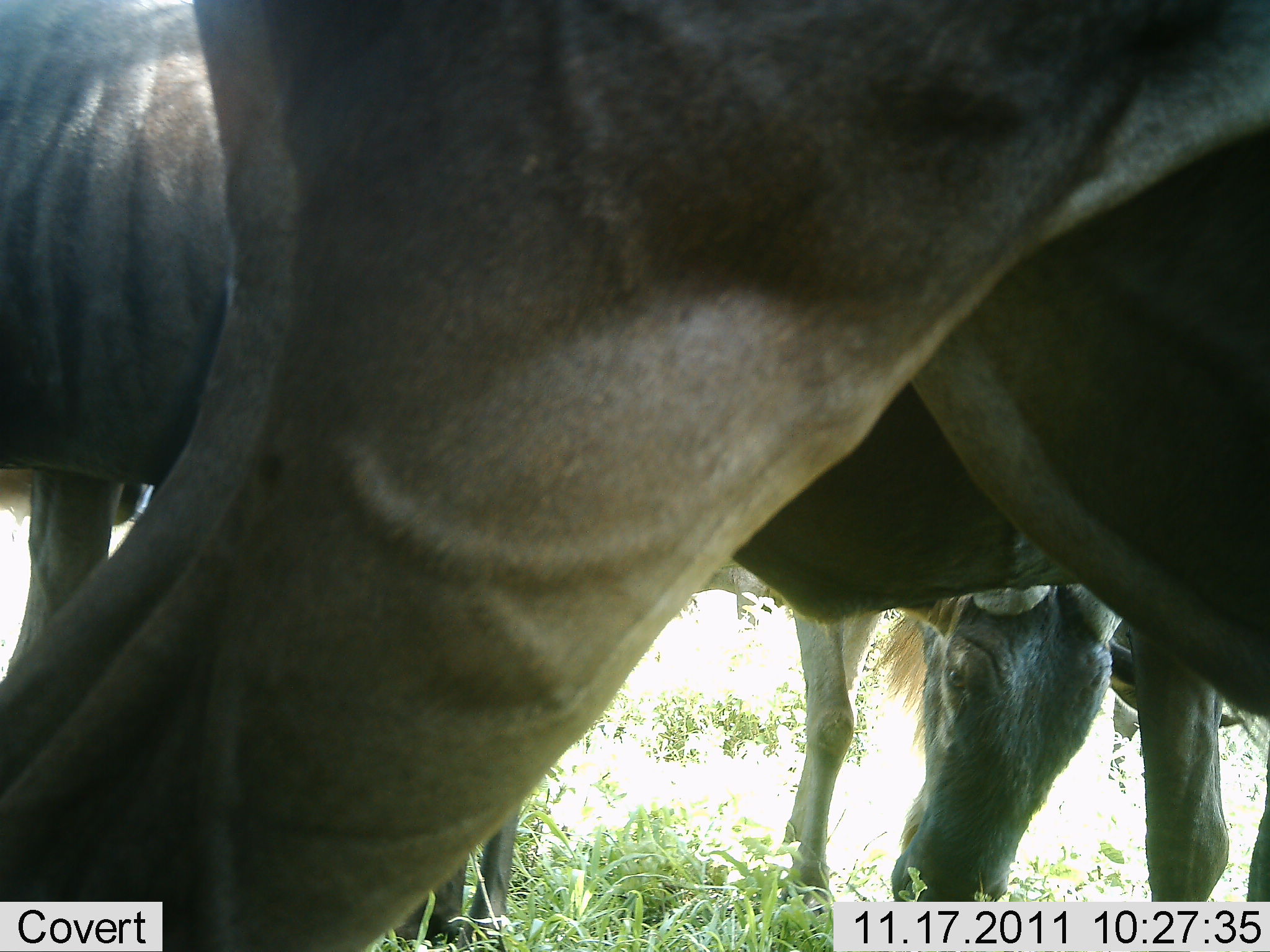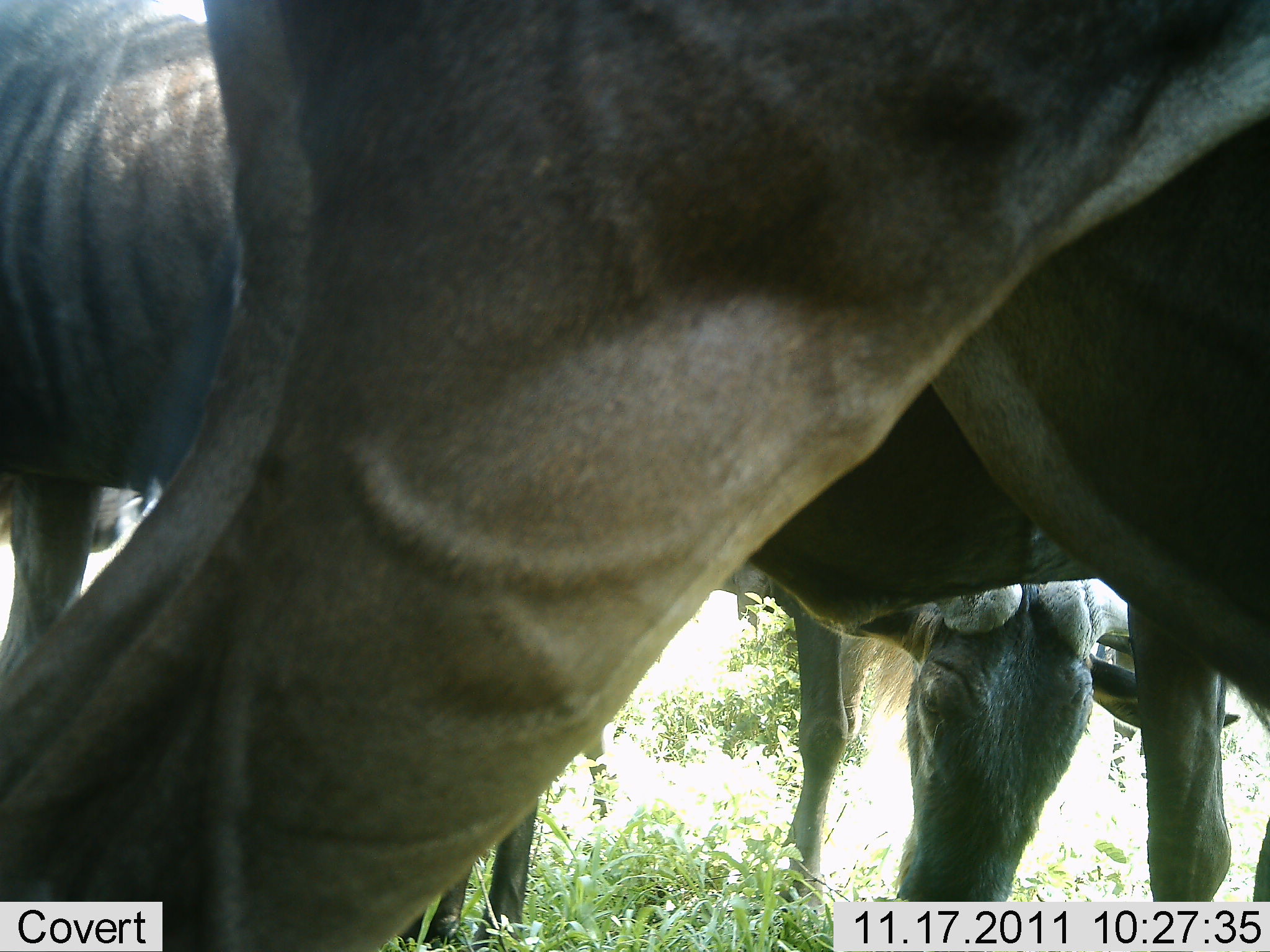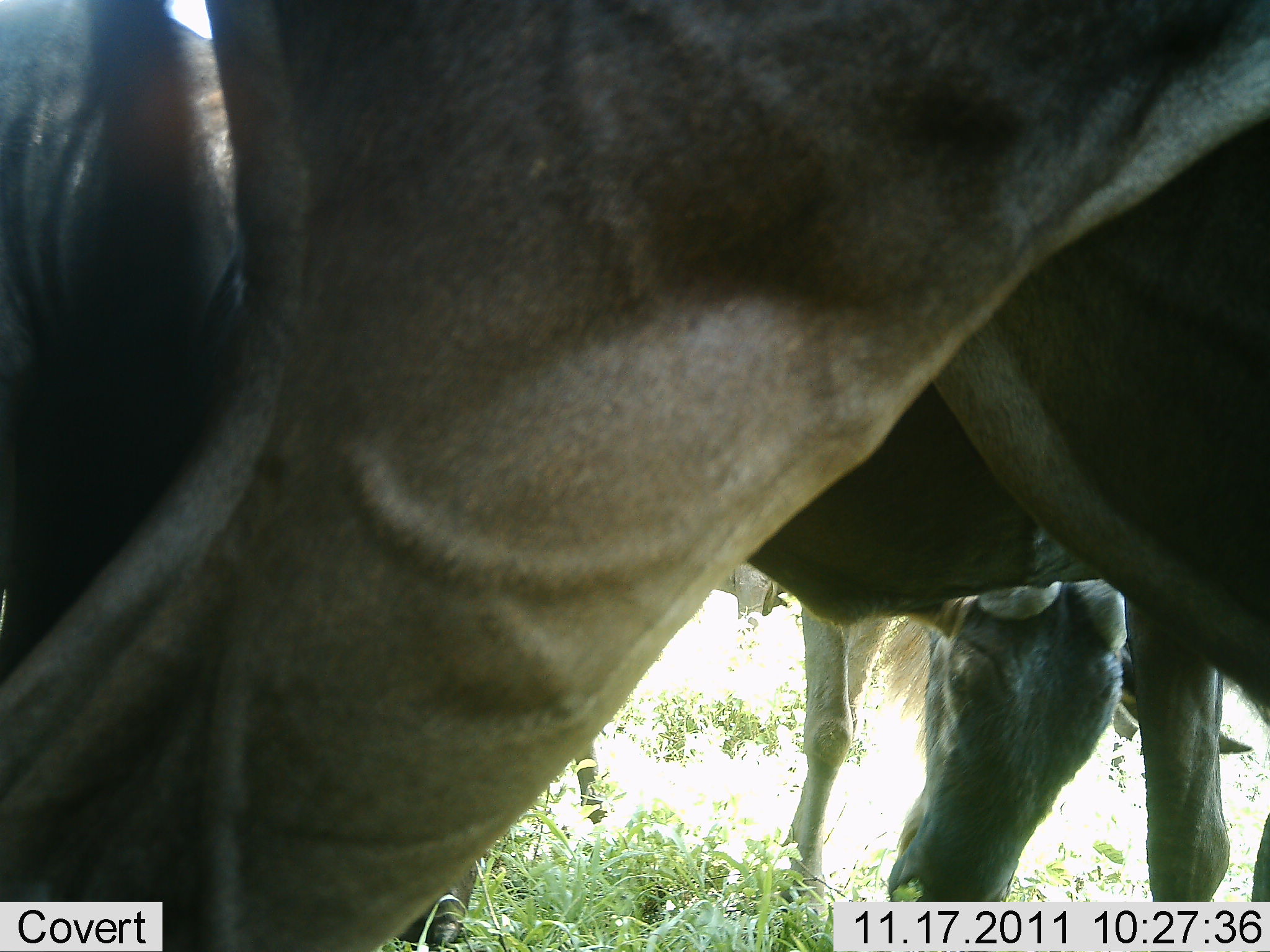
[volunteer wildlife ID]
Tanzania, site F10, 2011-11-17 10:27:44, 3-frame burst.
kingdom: Animalia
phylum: Chordata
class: Mammalia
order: Artiodactyla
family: Bovidae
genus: Connochaetes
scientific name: Connochaetes taurinus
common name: blue wildebeest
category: wildebeest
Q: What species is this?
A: Wildebeest (blue wildebeest) (Connochaetes taurinus).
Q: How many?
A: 3.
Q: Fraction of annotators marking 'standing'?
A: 73%.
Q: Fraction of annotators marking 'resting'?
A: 0%.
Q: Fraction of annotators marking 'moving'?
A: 7%.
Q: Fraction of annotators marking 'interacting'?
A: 0%.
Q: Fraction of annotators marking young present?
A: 7%.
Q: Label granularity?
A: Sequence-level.